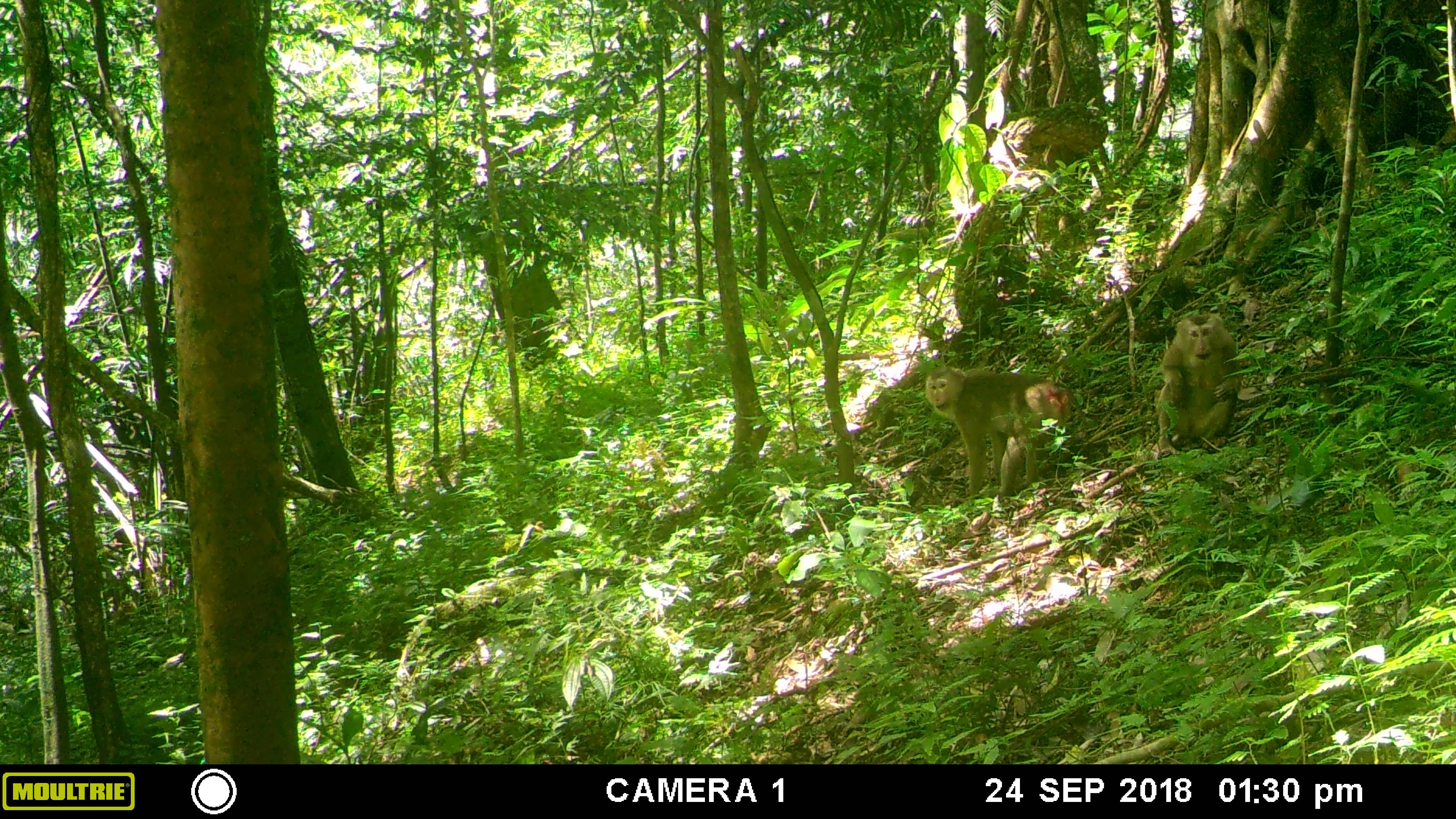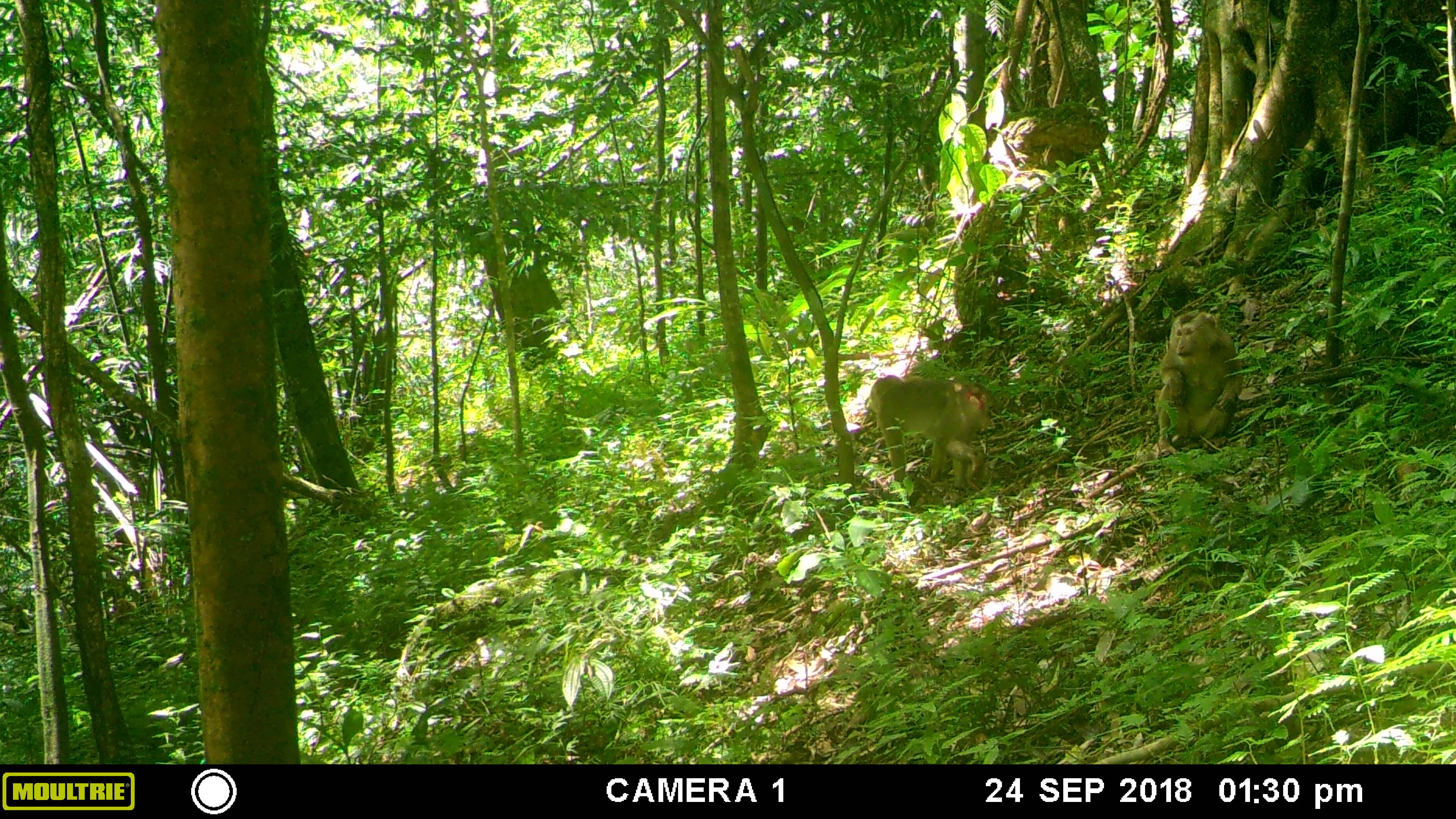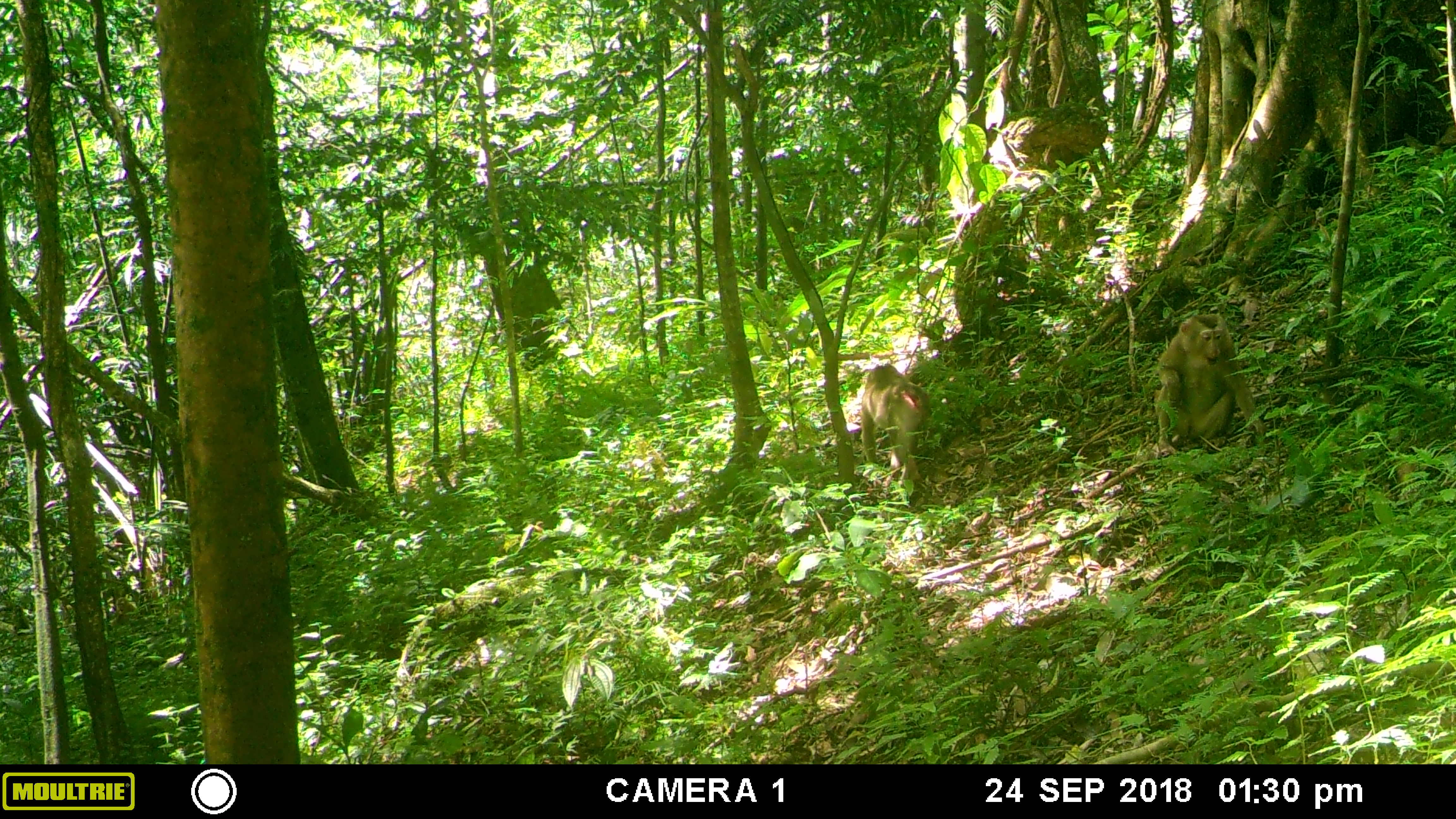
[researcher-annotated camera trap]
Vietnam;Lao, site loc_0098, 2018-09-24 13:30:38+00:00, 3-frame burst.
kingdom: Animalia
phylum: Chordata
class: Mammalia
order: Primates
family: Cercopithecidae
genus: Macaca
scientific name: Macaca nemestrina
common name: pig-tailed macaque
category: pig tailed macaque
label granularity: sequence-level